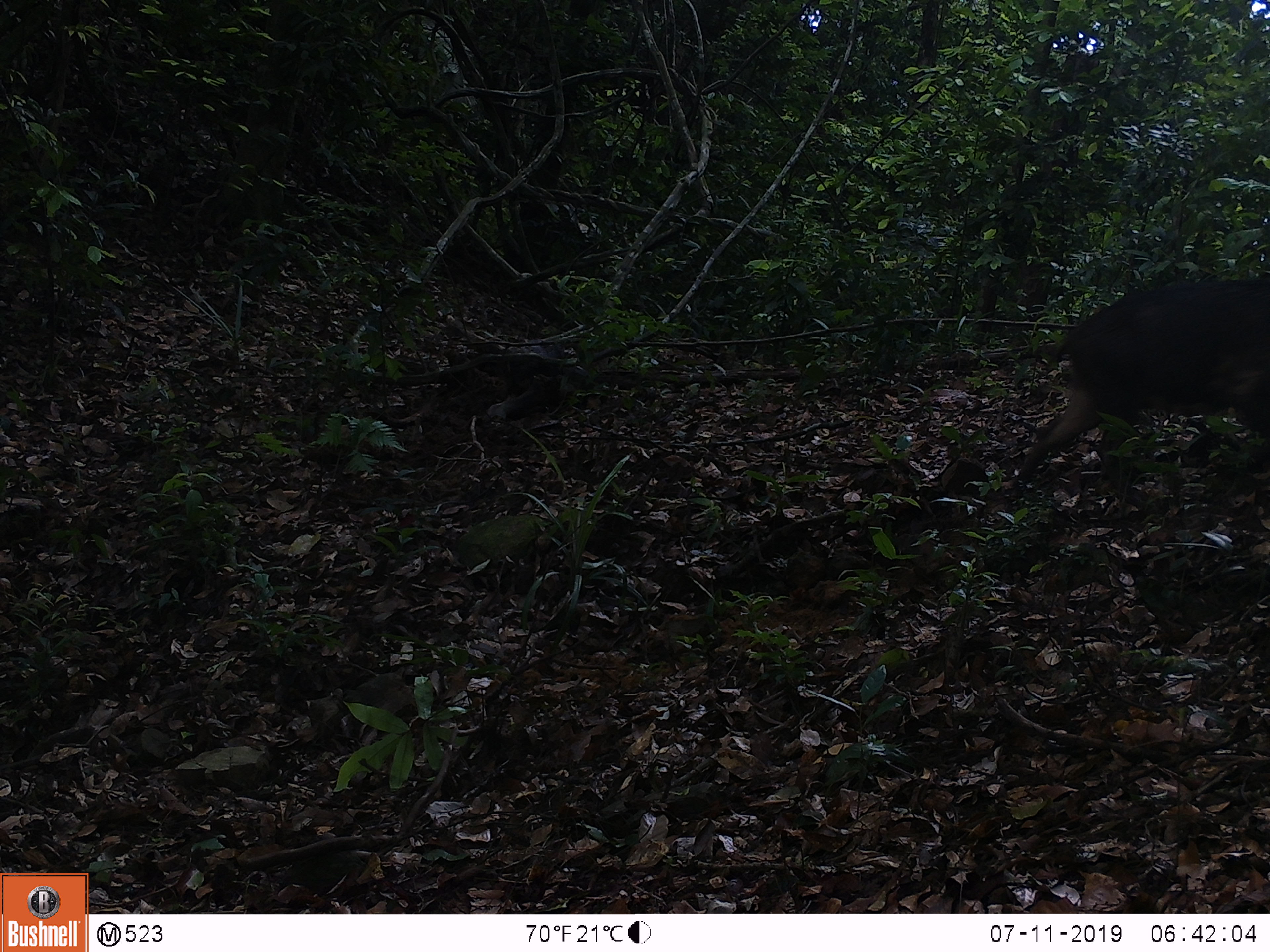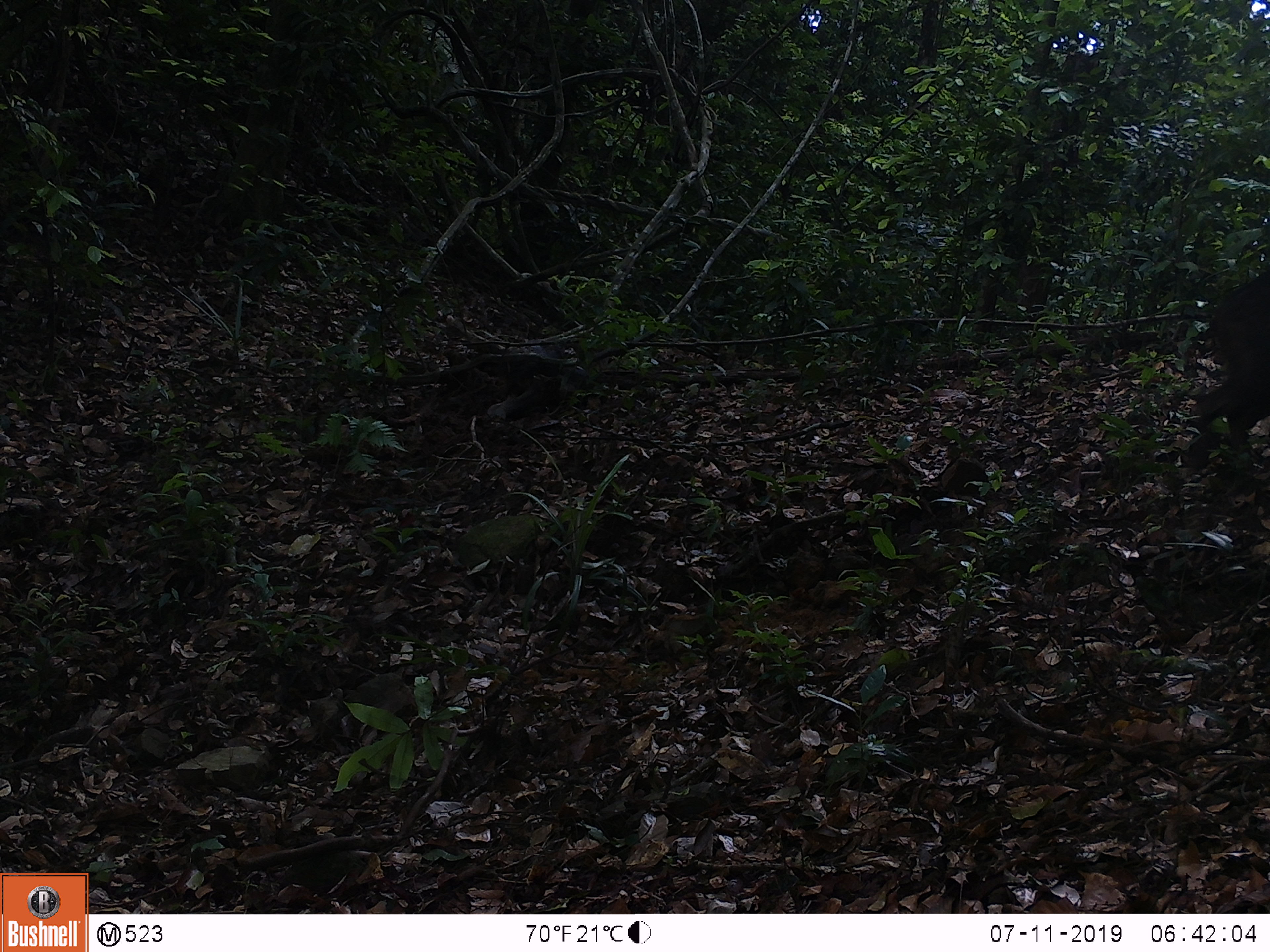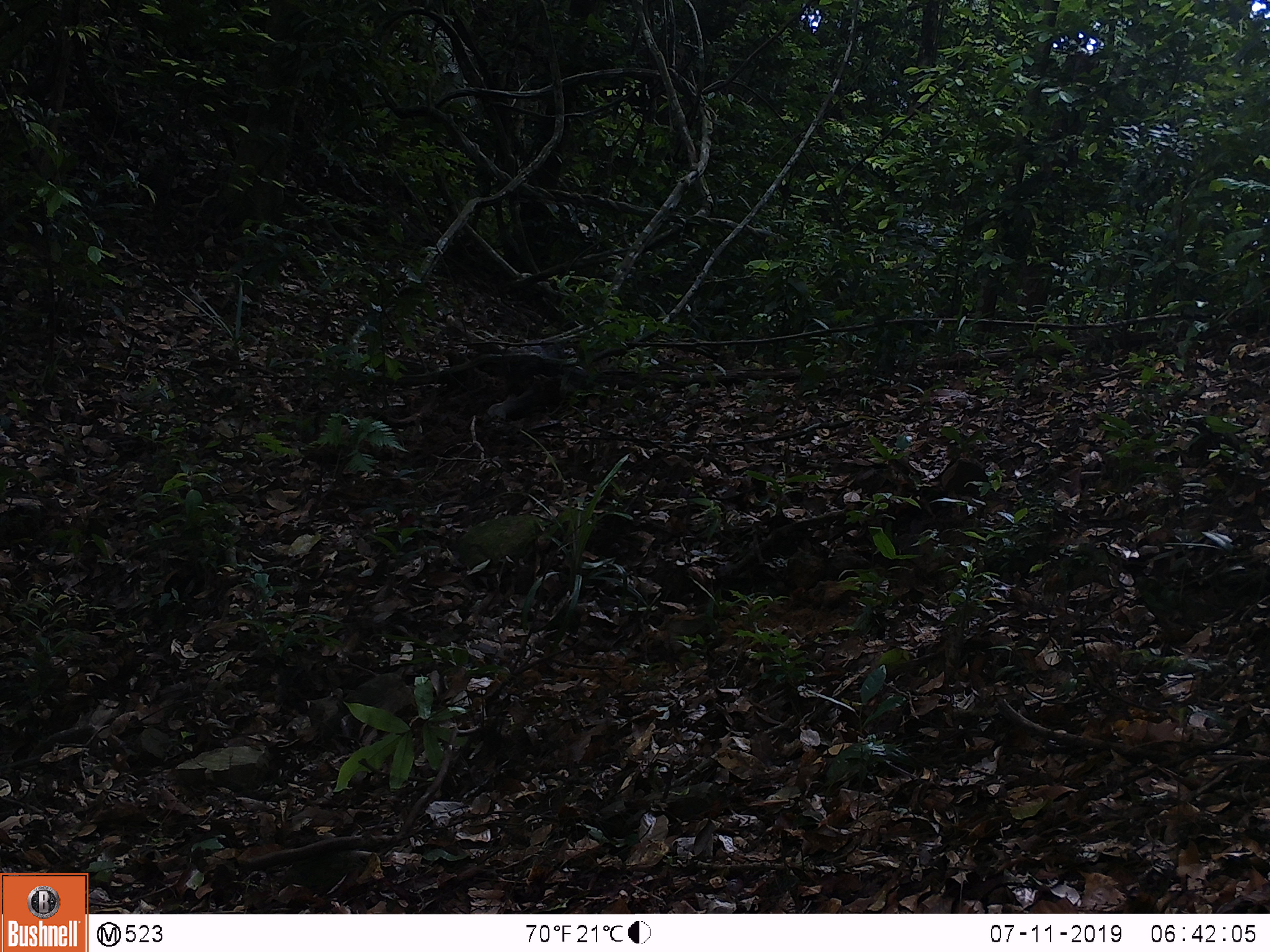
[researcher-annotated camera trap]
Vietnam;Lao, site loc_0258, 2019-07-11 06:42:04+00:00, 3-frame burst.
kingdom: Animalia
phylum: Chordata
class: Mammalia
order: Artiodactyla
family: Suidae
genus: Sus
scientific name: Sus scrofa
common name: eurasian wild pig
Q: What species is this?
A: Eurasian wild pig (Sus scrofa).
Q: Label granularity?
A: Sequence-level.